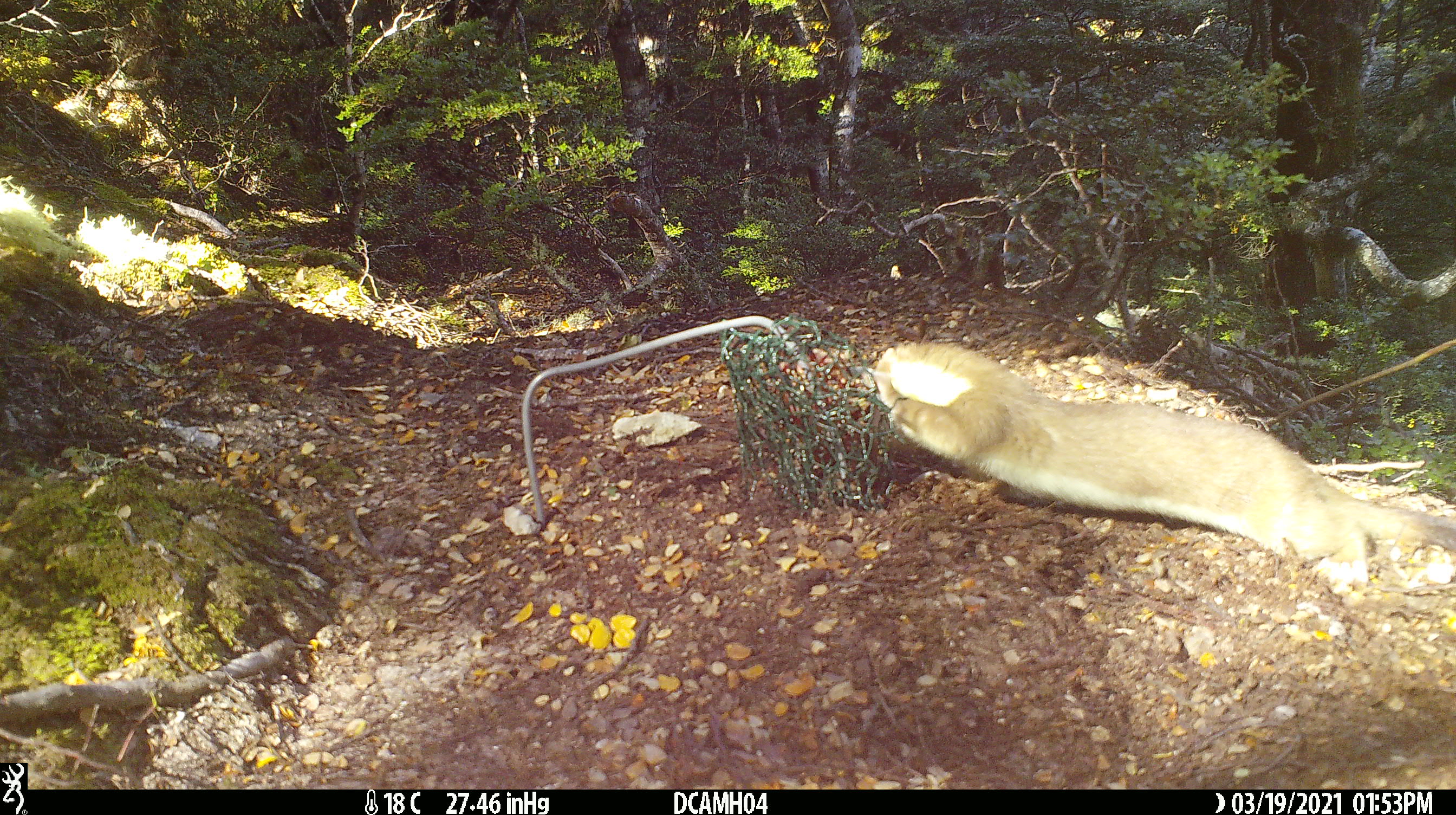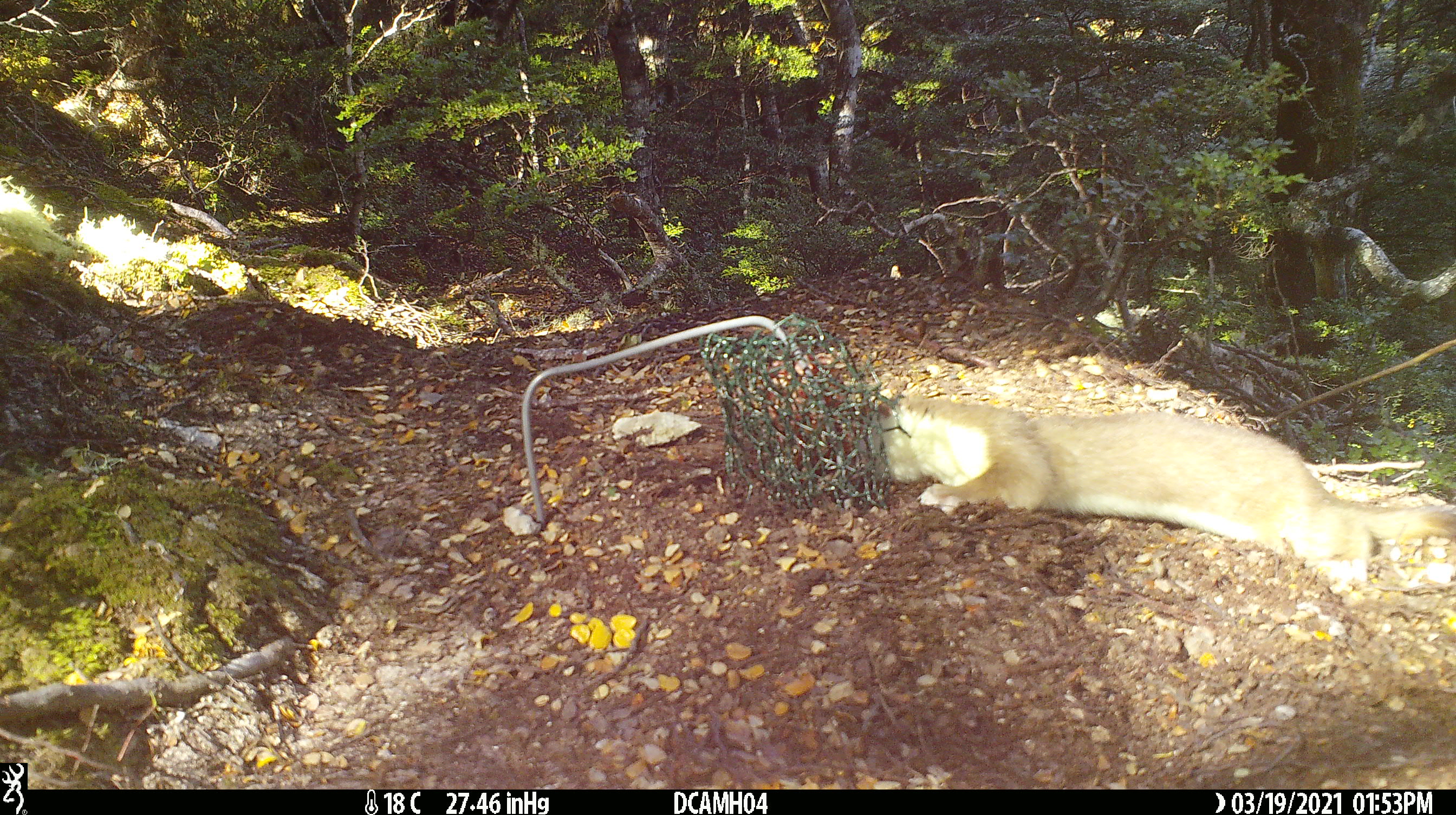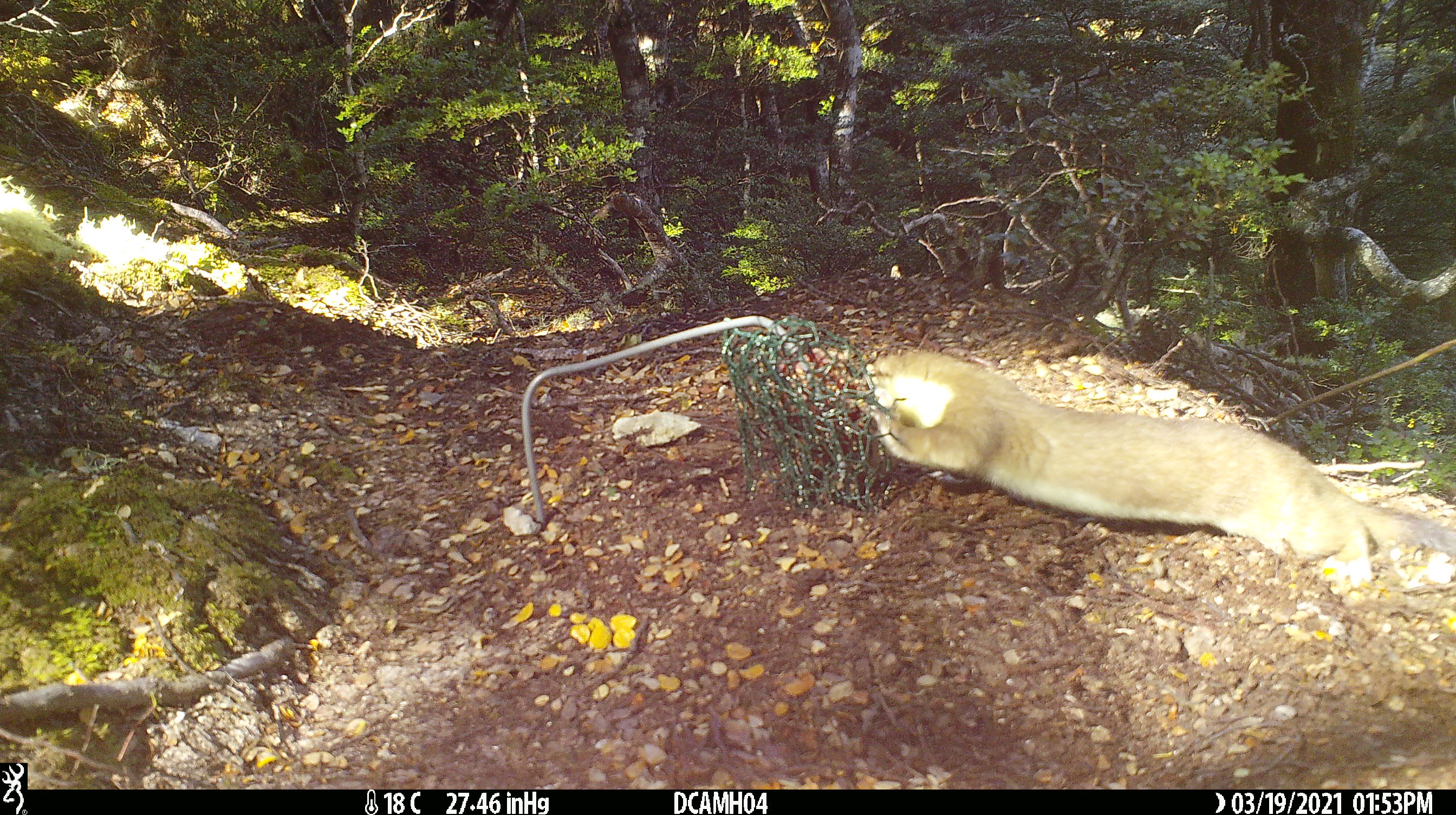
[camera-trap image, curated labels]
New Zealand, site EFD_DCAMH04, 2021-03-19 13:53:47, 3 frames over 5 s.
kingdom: Animalia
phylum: Chordata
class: Mammalia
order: Carnivora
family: Mustelidae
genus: Mustela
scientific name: Mustela erminea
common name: stoat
Stoat (Mustela erminea).